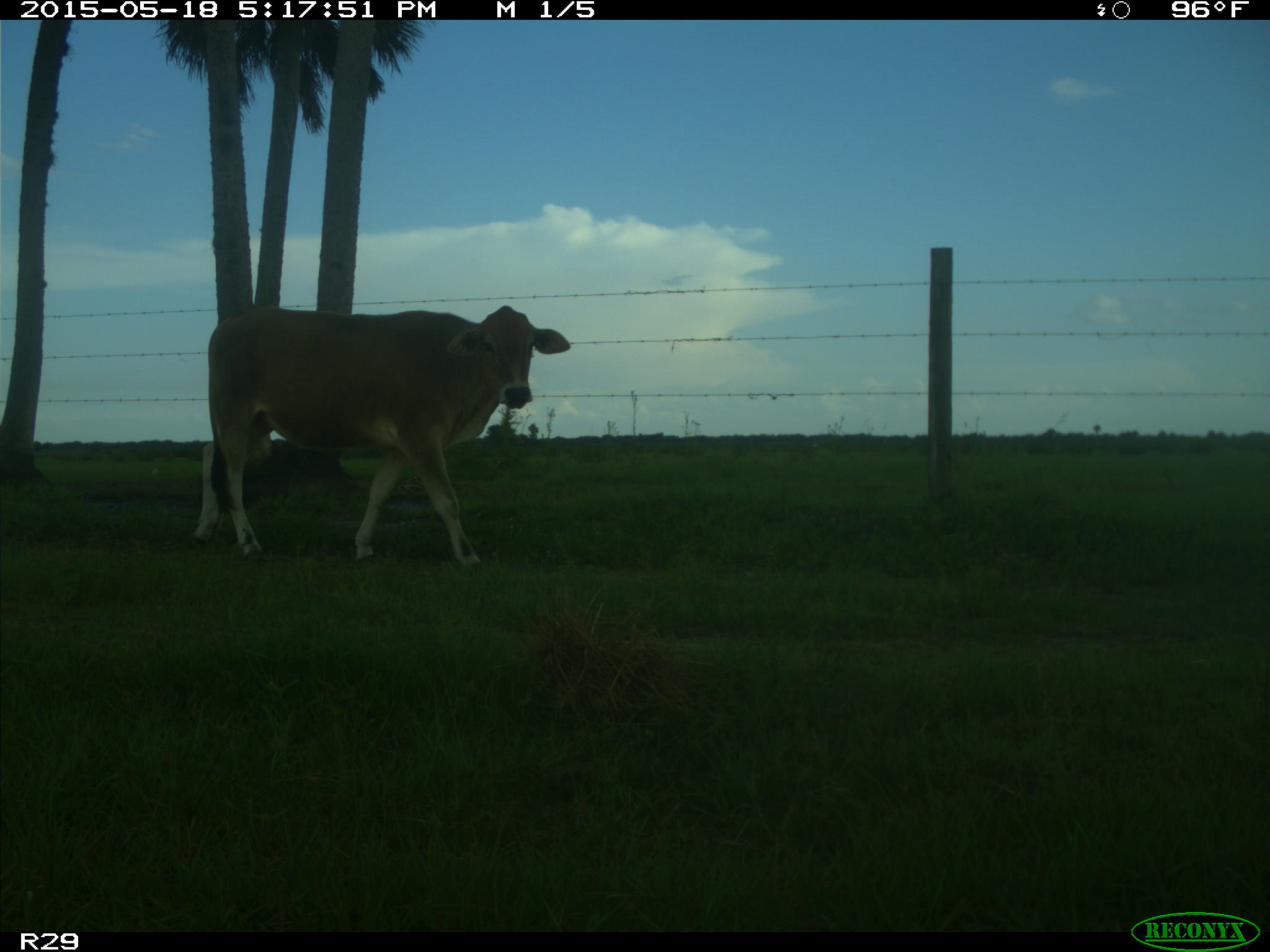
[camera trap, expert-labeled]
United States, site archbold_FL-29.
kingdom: Animalia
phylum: Chordata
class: Mammalia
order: Artiodactyla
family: Bovidae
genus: Bos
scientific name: Bos taurus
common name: domestic cow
Bos taurus (domestic cow).